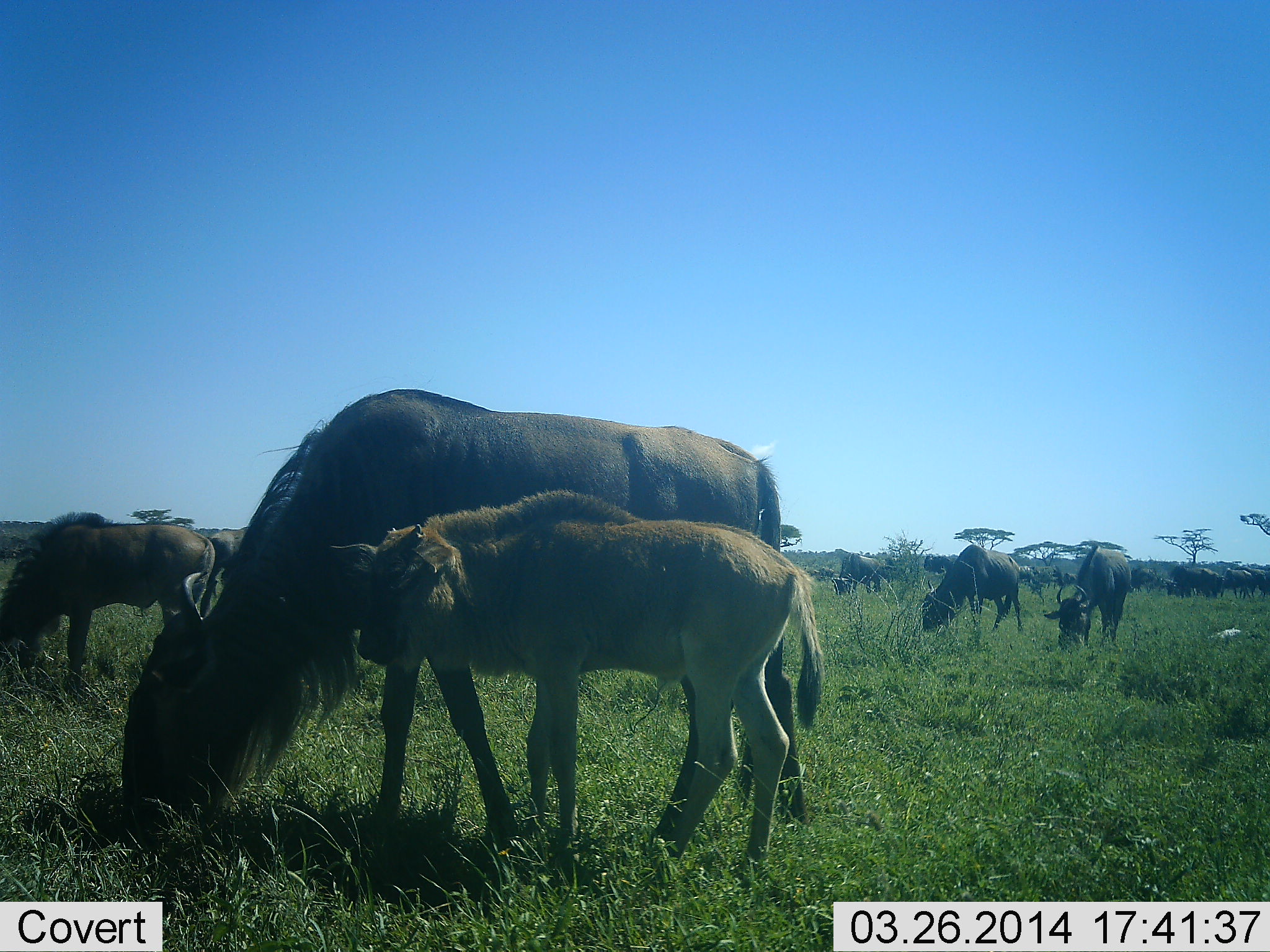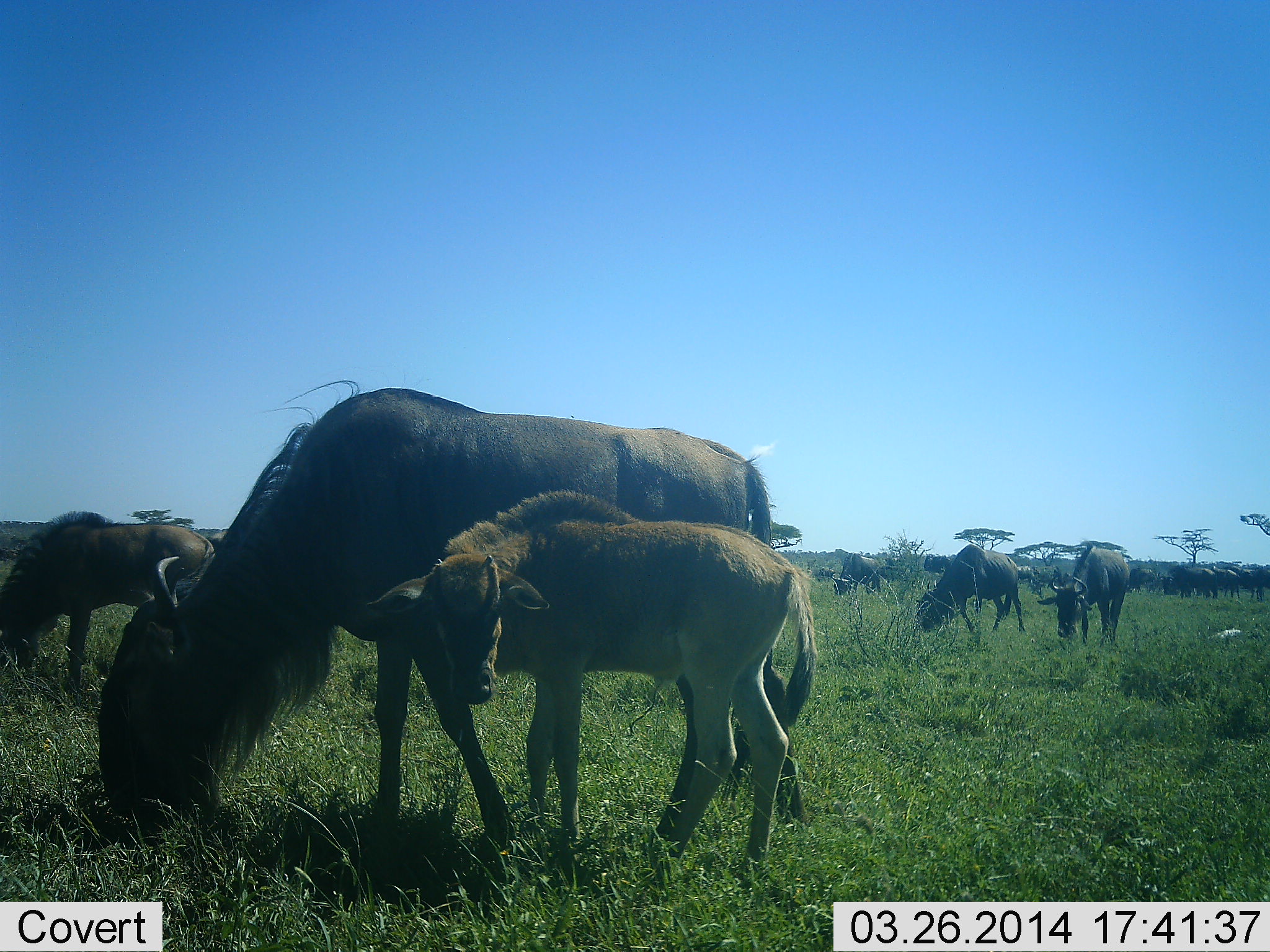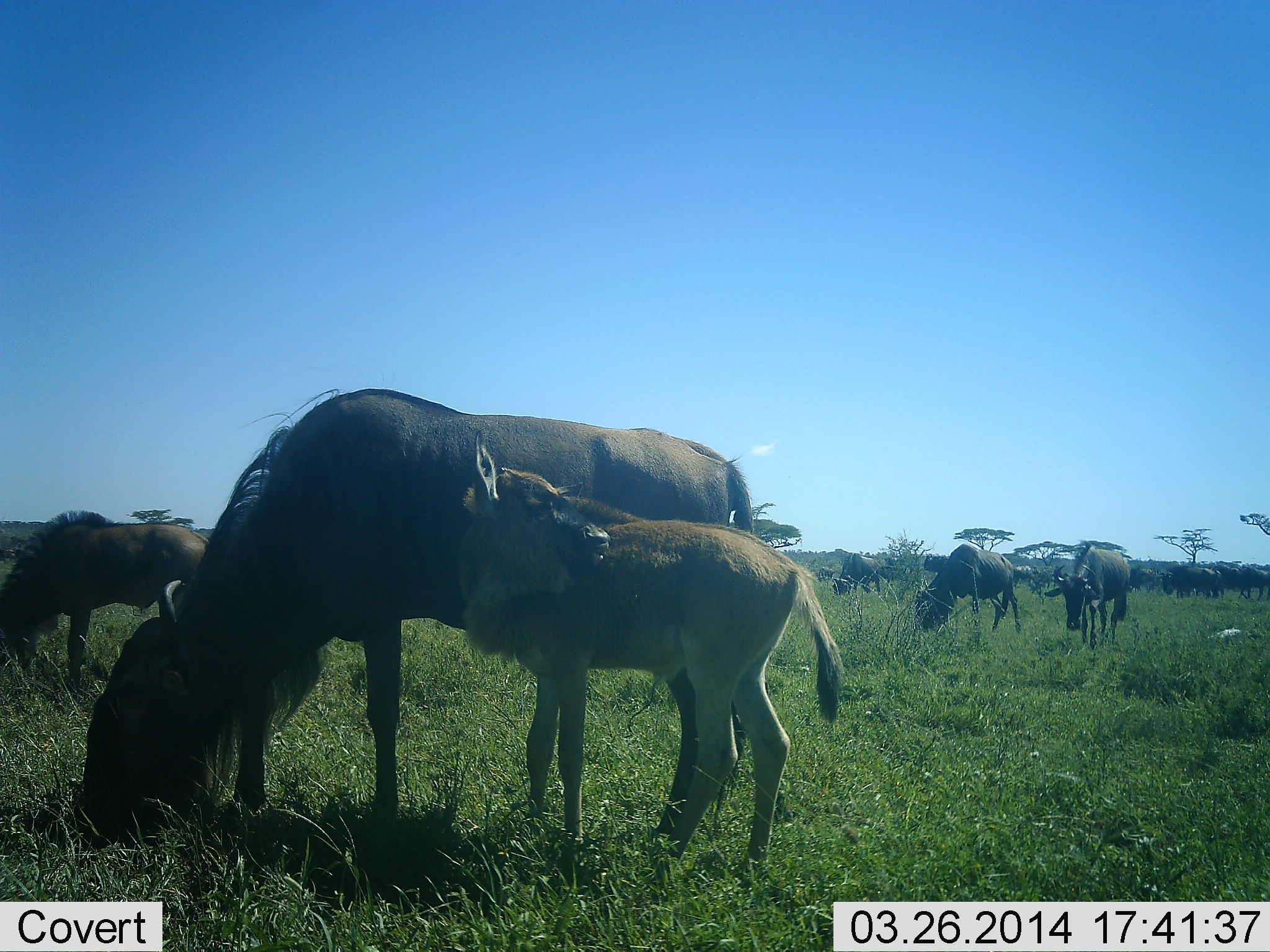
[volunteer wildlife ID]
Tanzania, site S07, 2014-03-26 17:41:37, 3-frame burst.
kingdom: Animalia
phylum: Chordata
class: Mammalia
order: Artiodactyla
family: Bovidae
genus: Connochaetes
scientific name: Connochaetes taurinus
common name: blue wildebeest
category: wildebeest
Wildebeest (blue wildebeest) (Connochaetes taurinus), count 11-50. Behavior (volunteer vote fractions): standing 60%, resting 0%, moving 20%, interacting 0%. Young present (vote fraction): 90%. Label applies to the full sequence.